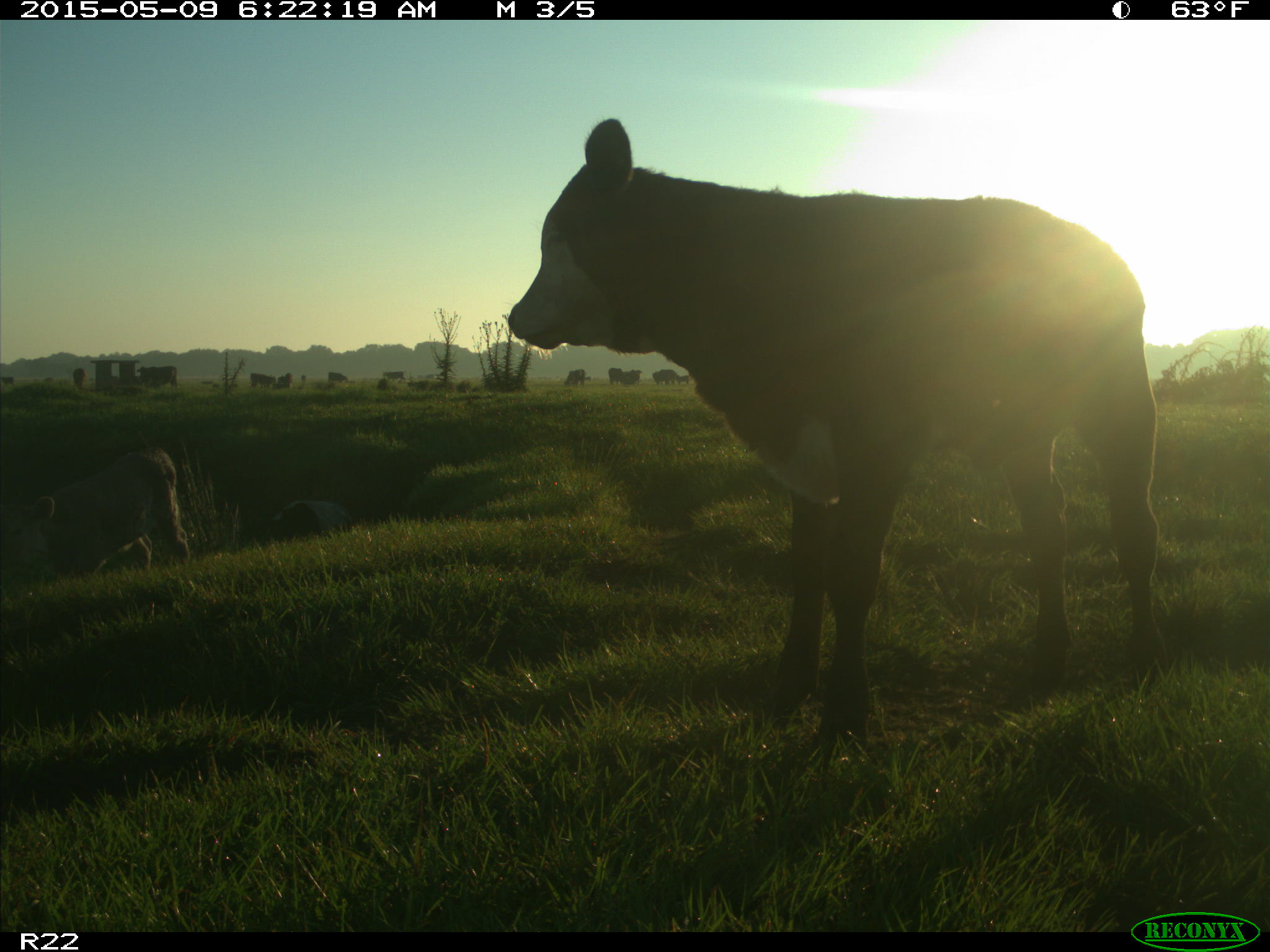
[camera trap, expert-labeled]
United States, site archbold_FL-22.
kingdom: Animalia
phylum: Chordata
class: Mammalia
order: Artiodactyla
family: Bovidae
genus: Bos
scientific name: Bos taurus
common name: domestic cow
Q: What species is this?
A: Bos taurus (domestic cow).